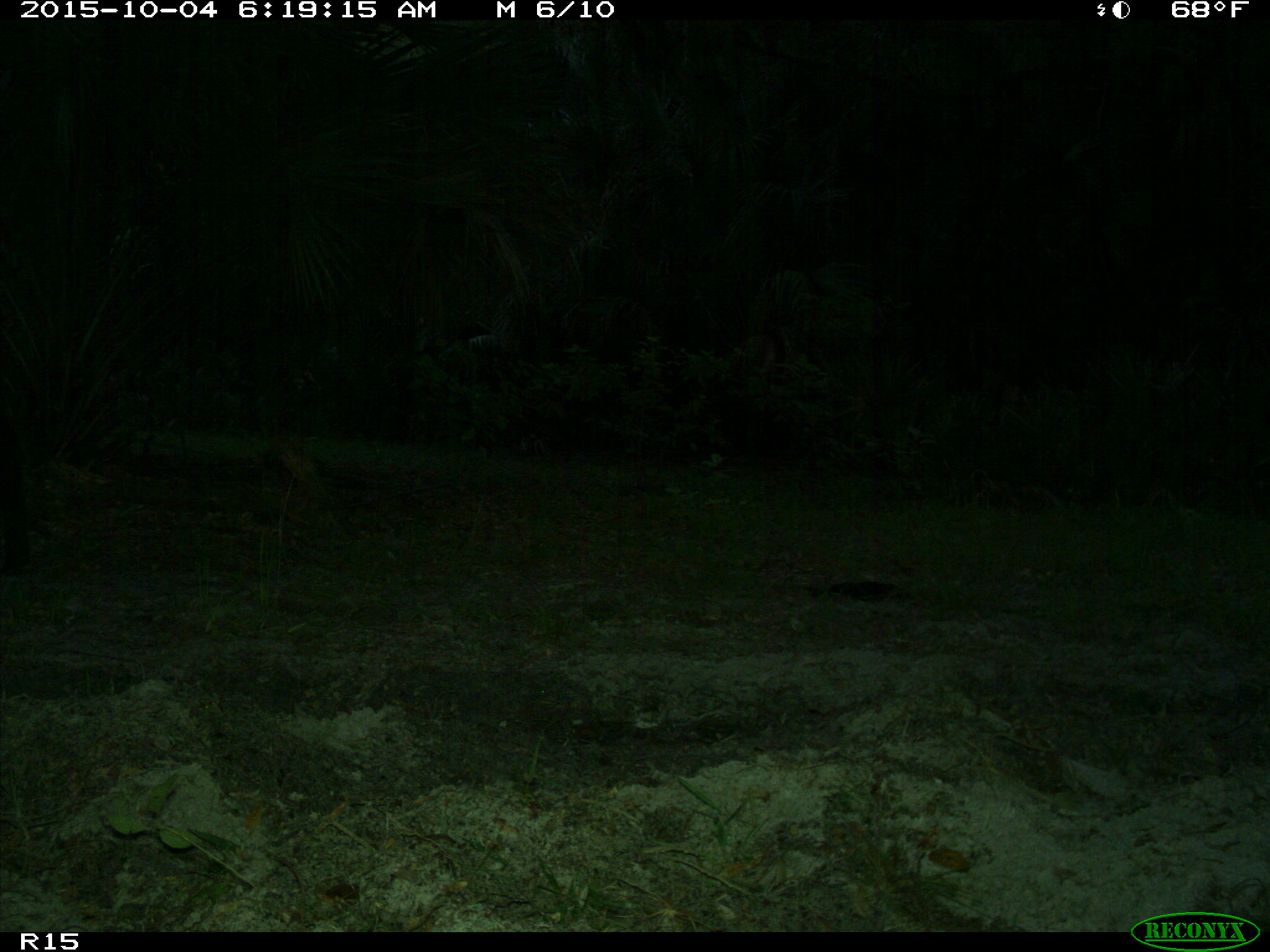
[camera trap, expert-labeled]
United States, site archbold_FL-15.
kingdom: Animalia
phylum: Chordata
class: Mammalia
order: Artiodactyla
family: Bovidae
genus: Bos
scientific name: Bos taurus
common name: domestic cow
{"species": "Bos taurus (domestic cow)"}